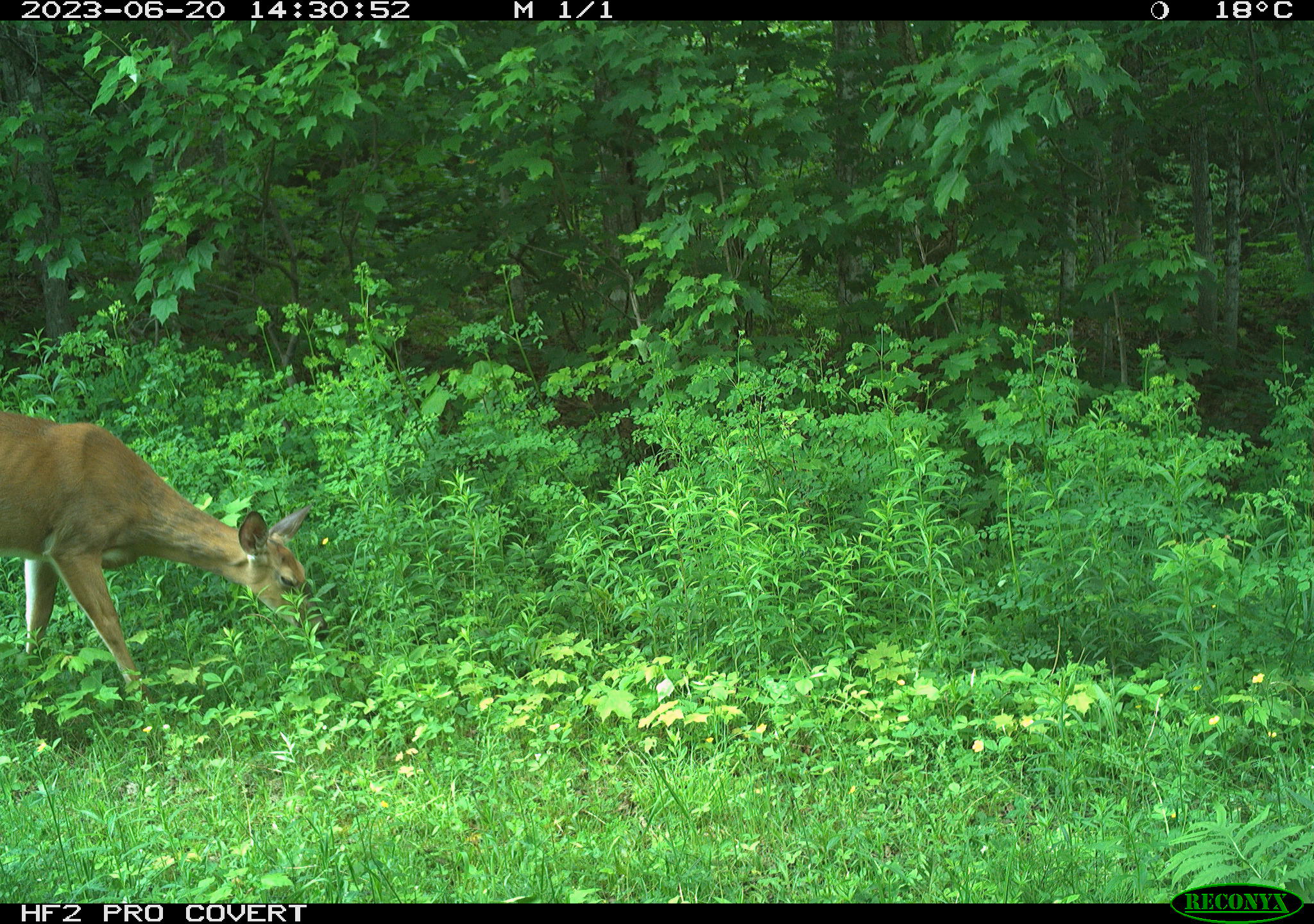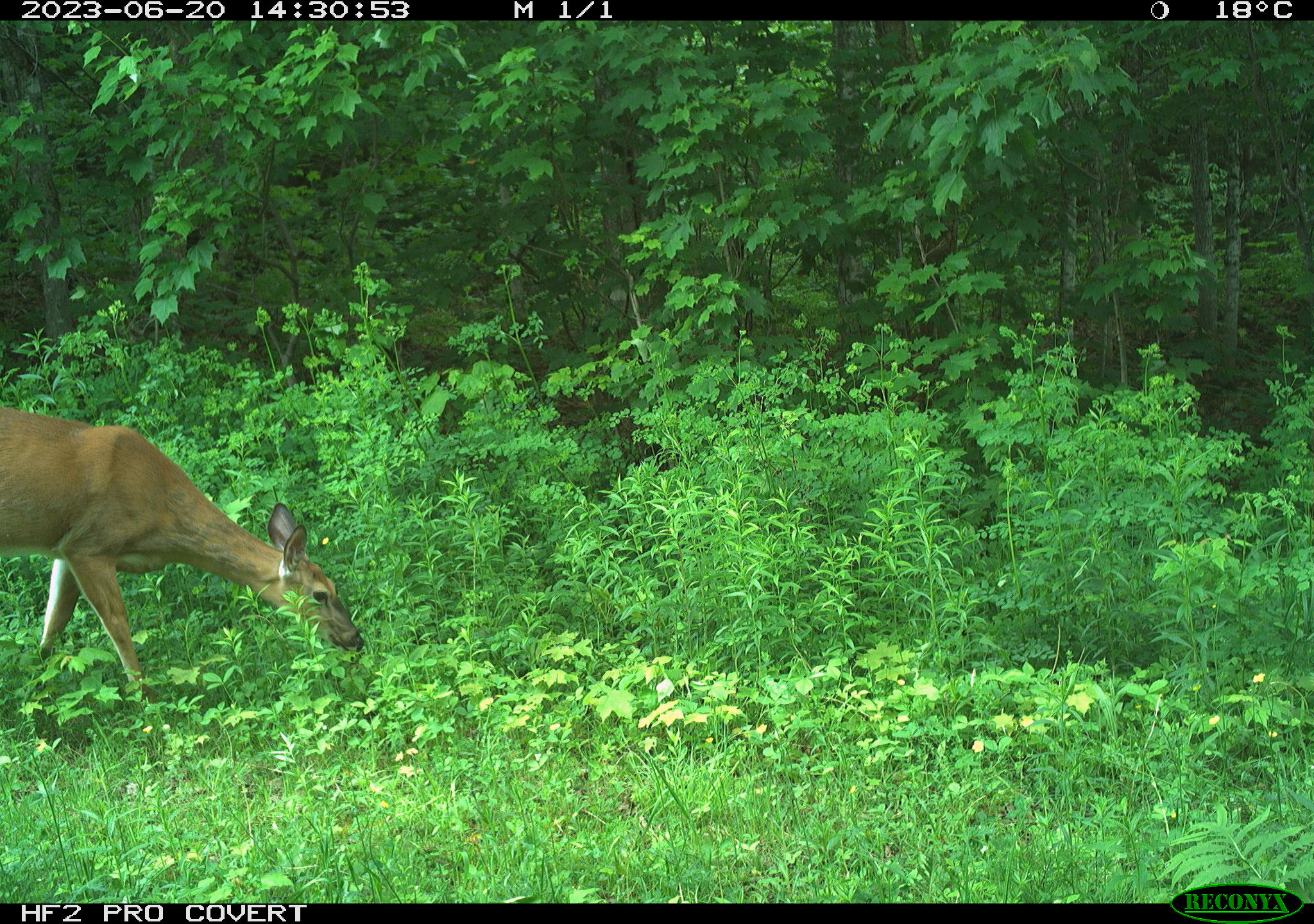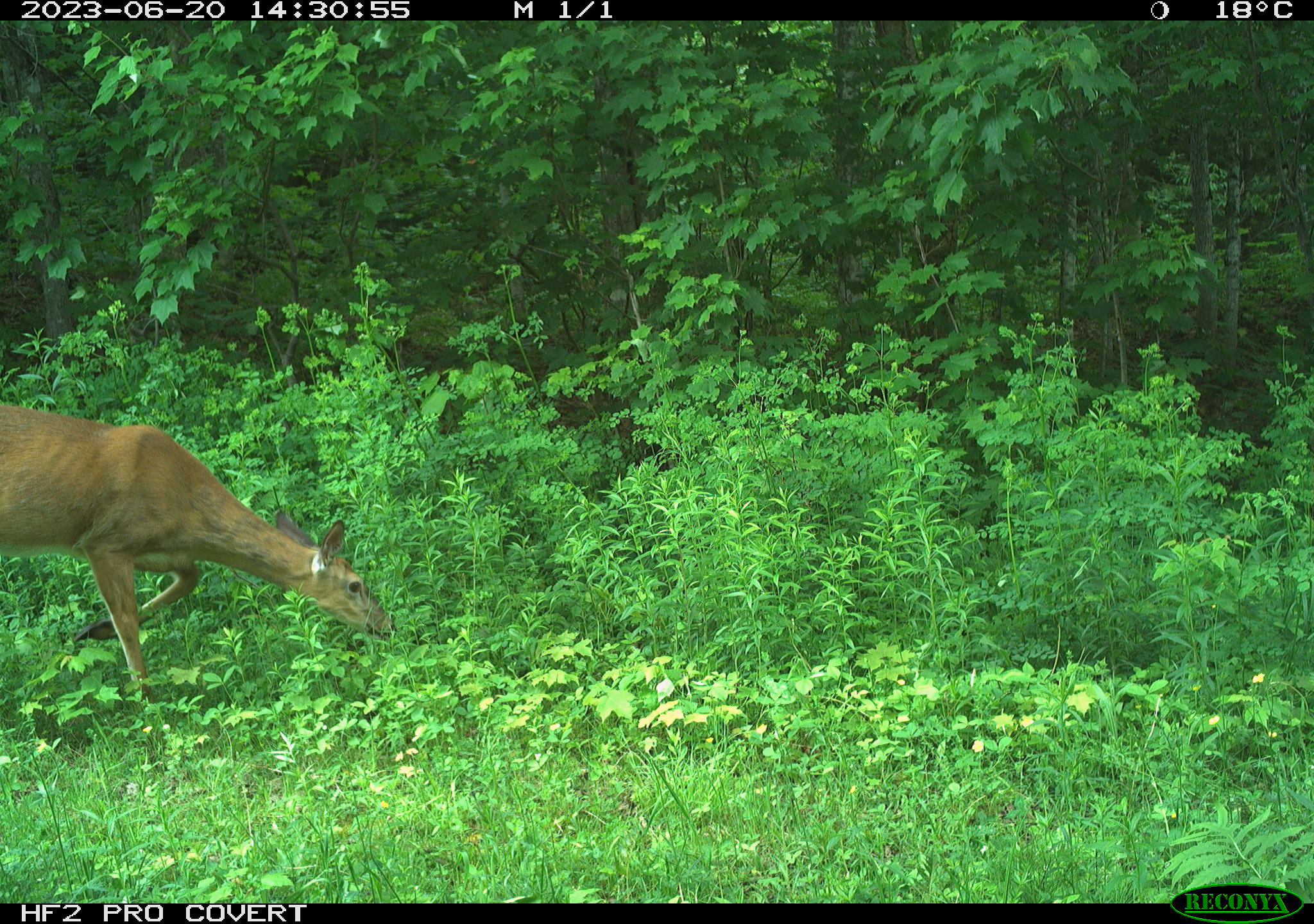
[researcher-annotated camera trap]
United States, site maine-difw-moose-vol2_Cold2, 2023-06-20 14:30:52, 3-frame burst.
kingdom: Animalia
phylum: Chordata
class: Mammalia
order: Artiodactyla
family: Cervidae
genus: Odocoileus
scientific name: Odocoileus virginianus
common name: white-tailed deer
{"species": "white-tailed deer (Odocoileus virginianus)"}